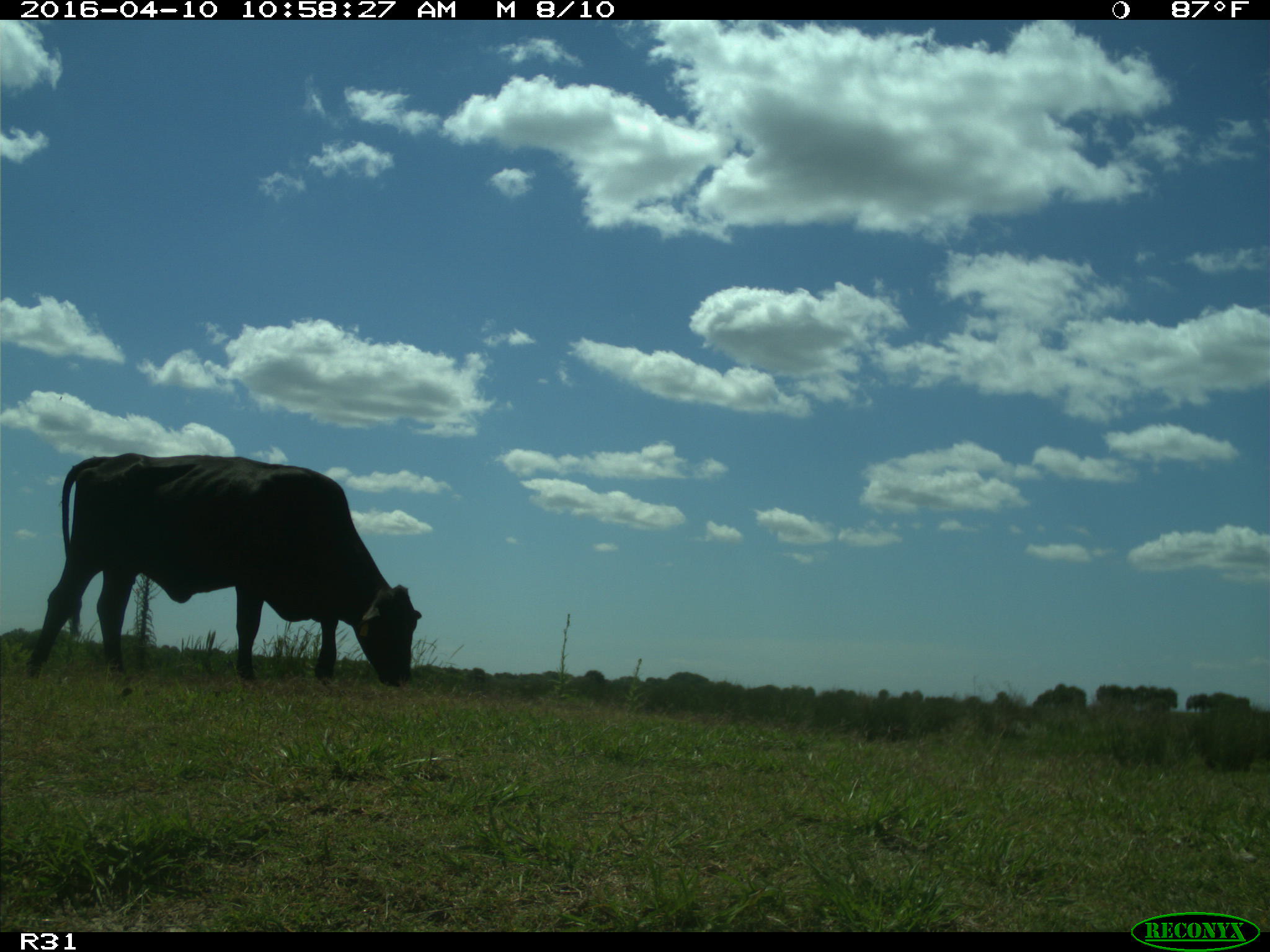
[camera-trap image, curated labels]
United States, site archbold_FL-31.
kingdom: Animalia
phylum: Chordata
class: Mammalia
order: Artiodactyla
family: Bovidae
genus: Bos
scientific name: Bos taurus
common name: domestic cow